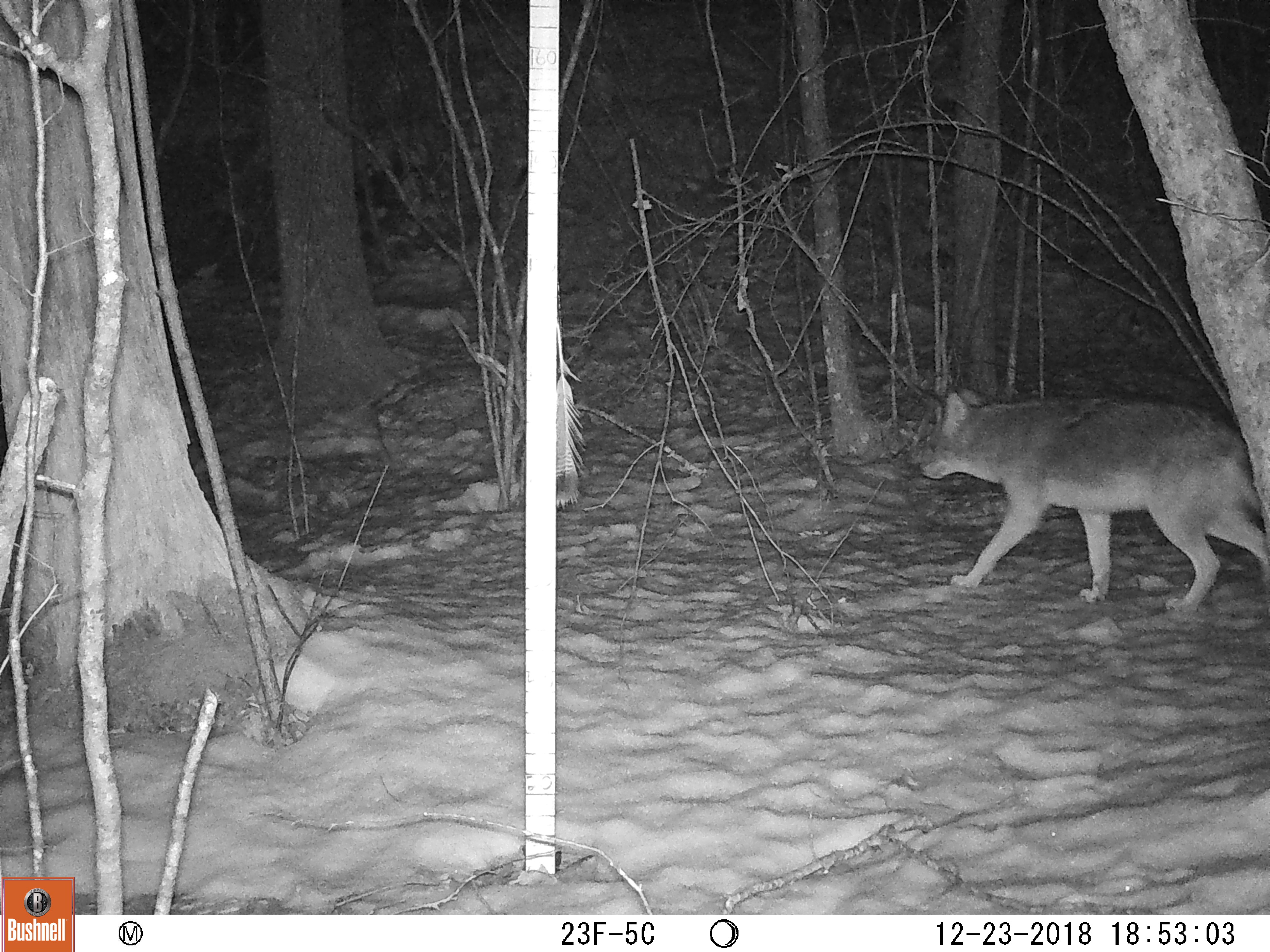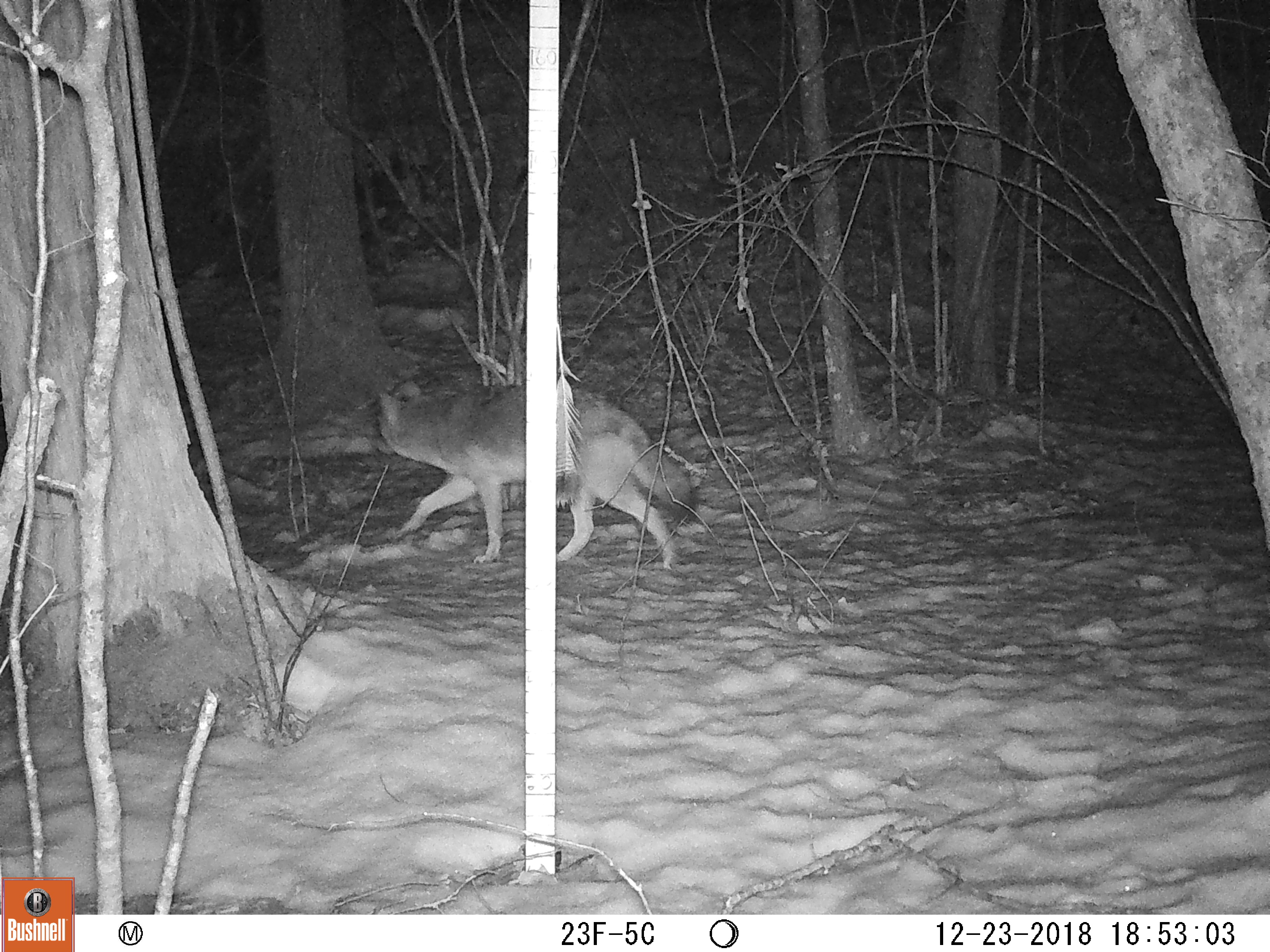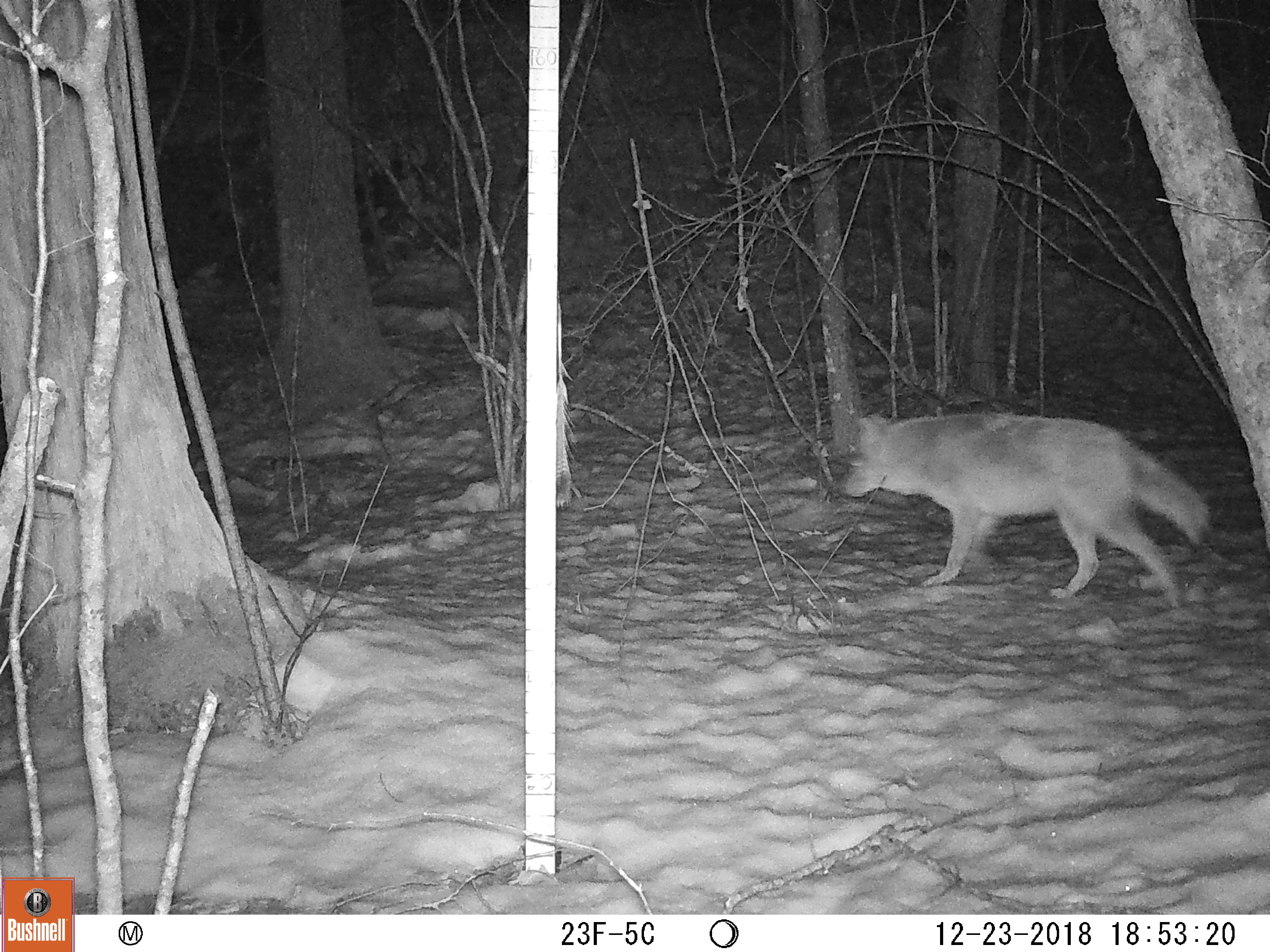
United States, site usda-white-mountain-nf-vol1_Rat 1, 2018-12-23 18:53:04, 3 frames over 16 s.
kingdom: Animalia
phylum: Chordata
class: Mammalia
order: Carnivora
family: Canidae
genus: Canis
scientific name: Canis latrans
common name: coyote